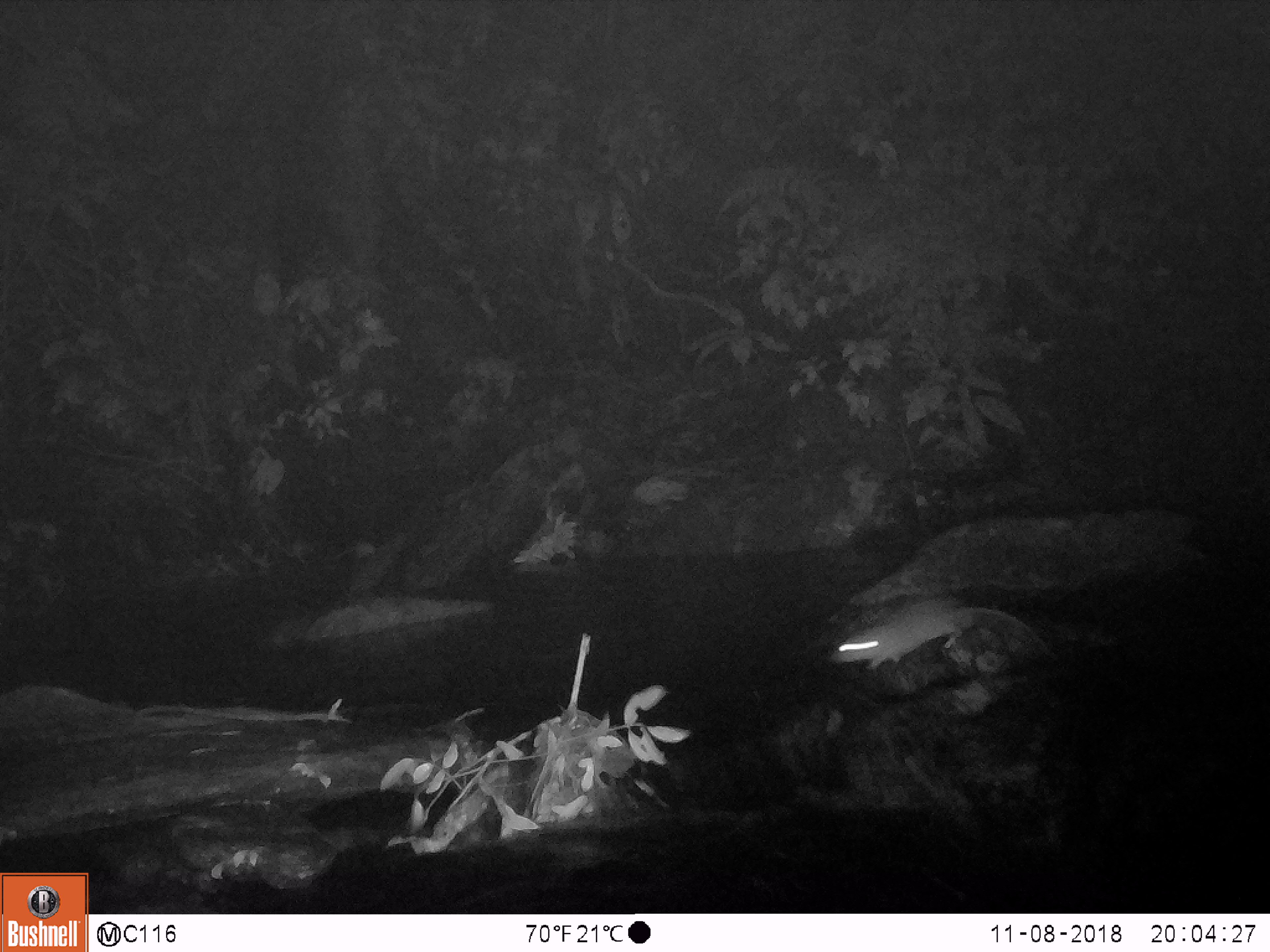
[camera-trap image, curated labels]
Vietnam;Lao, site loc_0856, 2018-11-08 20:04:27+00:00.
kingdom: Animalia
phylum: Chordata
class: Mammalia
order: Rodentia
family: Muridae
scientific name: Muridae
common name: old-world mice and rats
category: unidentified murid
Unidentified murid (old-world mice and rats) (Muridae). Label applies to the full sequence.